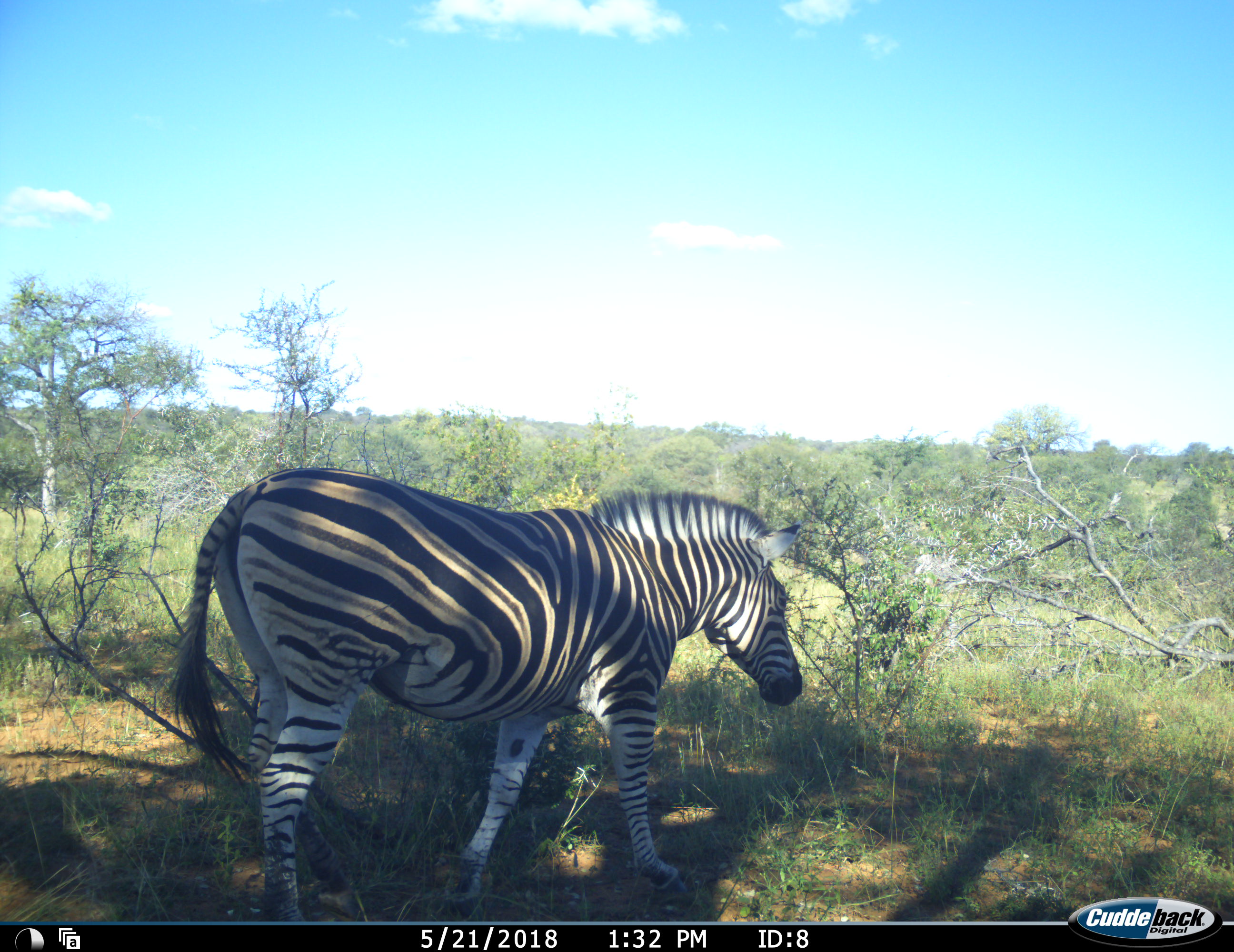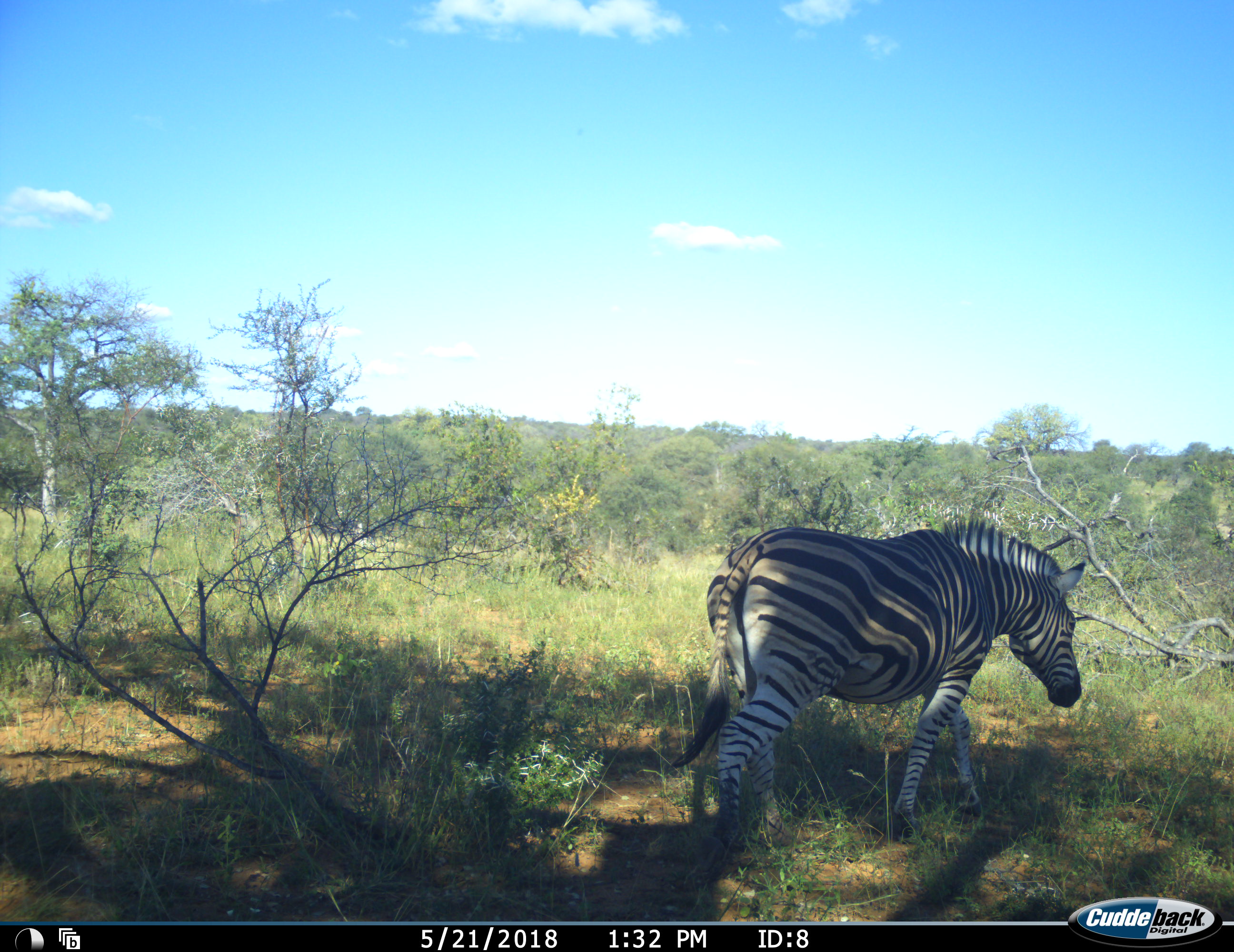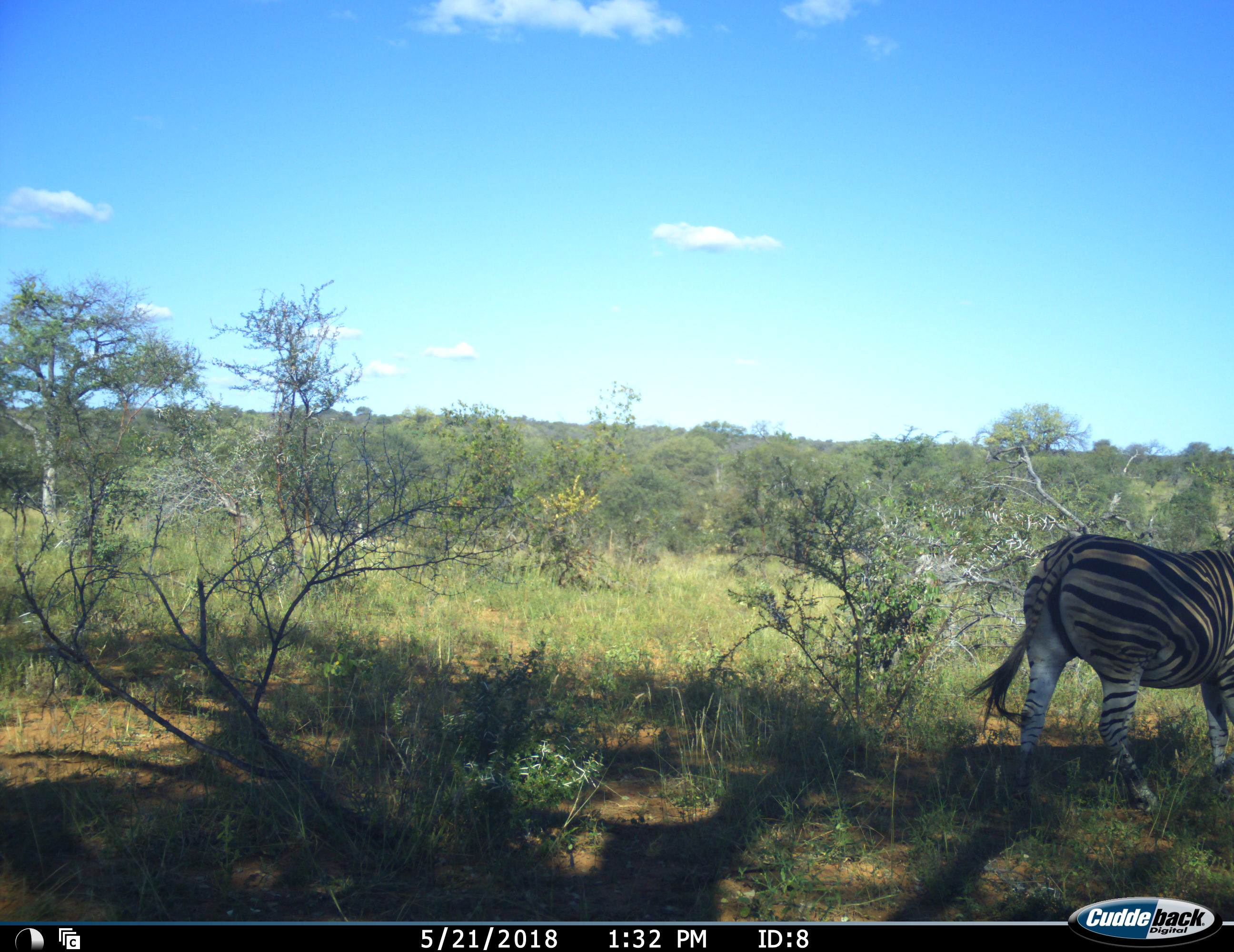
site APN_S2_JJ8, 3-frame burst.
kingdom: Animalia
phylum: Chordata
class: Mammalia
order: Perissodactyla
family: Equidae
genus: Equus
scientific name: Equus quagga burchellii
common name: burchell's zebra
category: zebraburchells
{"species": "zebraburchells (burchell's zebra) (Equus quagga burchellii)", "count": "1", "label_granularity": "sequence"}